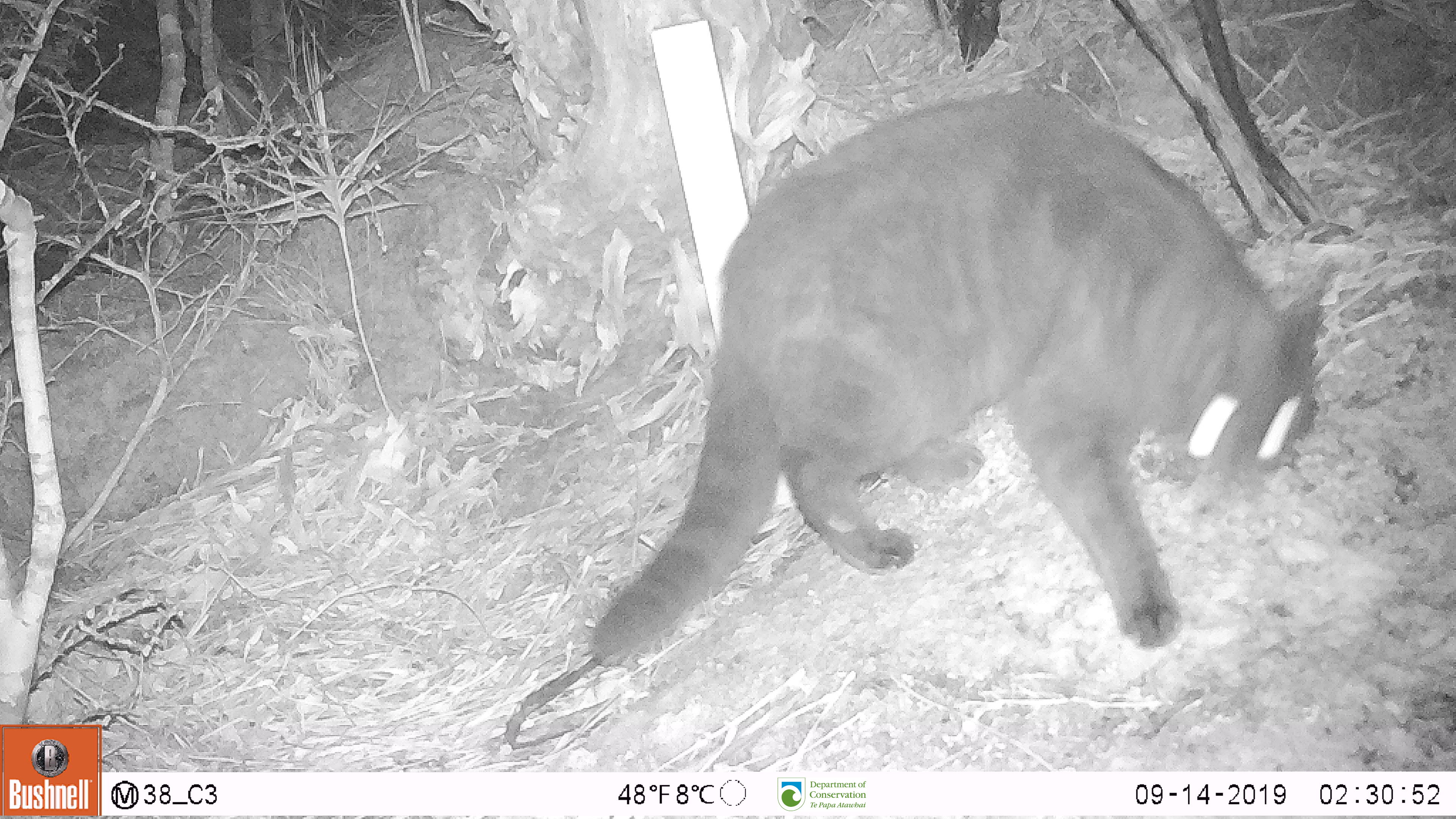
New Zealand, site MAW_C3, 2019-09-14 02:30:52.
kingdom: Animalia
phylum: Chordata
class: Mammalia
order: Carnivora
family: Felidae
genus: Felis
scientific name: Felis catus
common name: domestic cat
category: cat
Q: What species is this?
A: Cat (domestic cat) (Felis catus).